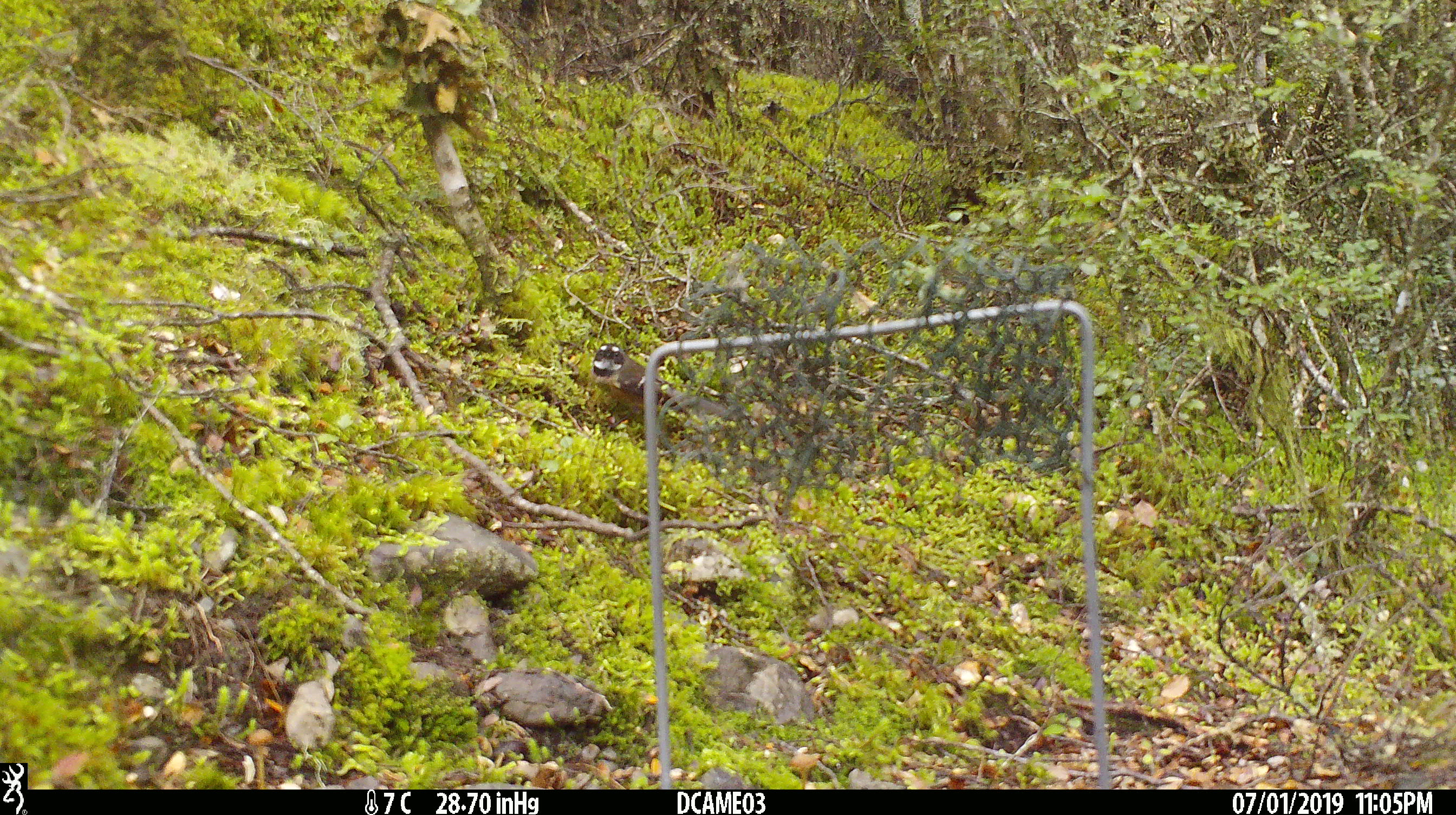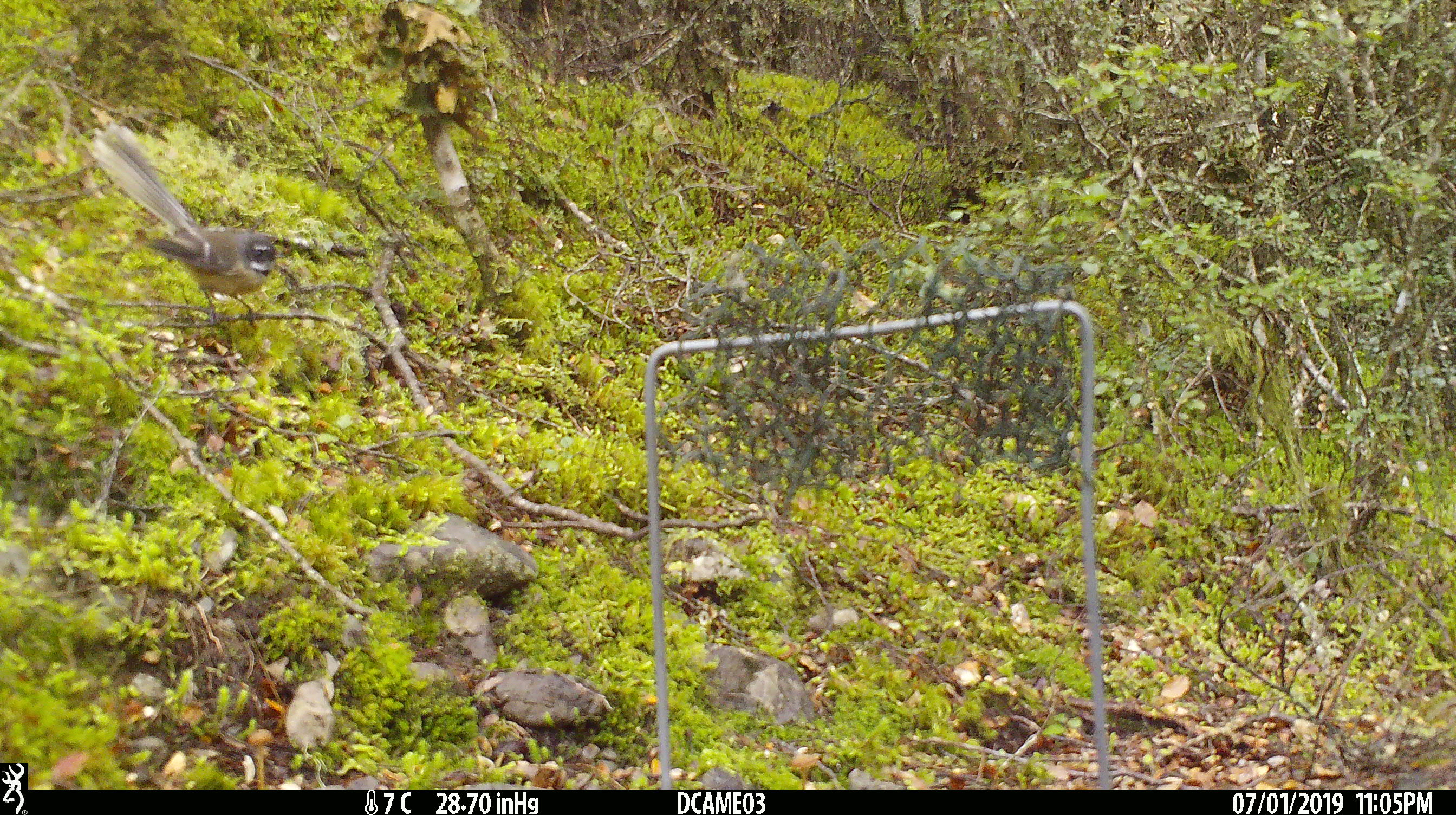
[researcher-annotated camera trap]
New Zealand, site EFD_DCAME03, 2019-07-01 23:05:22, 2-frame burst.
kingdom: Animalia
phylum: Chordata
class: Aves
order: Passeriformes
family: Rhipiduridae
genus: Rhipidura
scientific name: Rhipidura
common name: fantails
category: fantail